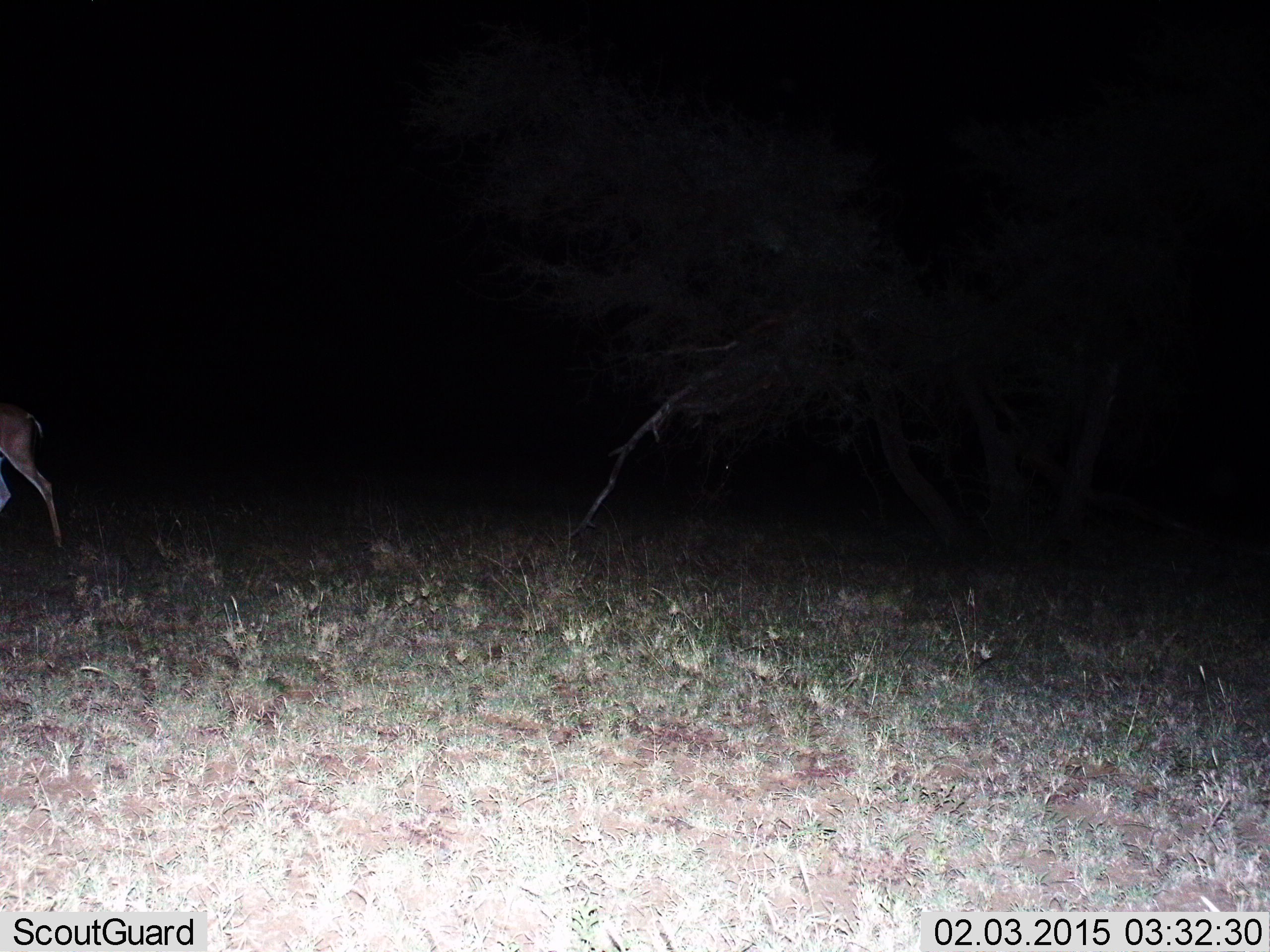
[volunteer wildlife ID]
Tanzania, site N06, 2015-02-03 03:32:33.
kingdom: Animalia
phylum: Chordata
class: Mammalia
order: Artiodactyla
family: Bovidae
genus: Eudorcas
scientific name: Eudorcas thomsonii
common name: thomson's gazelle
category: gazellethomsons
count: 1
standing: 17%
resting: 0%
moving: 83%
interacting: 0%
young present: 0%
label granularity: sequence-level